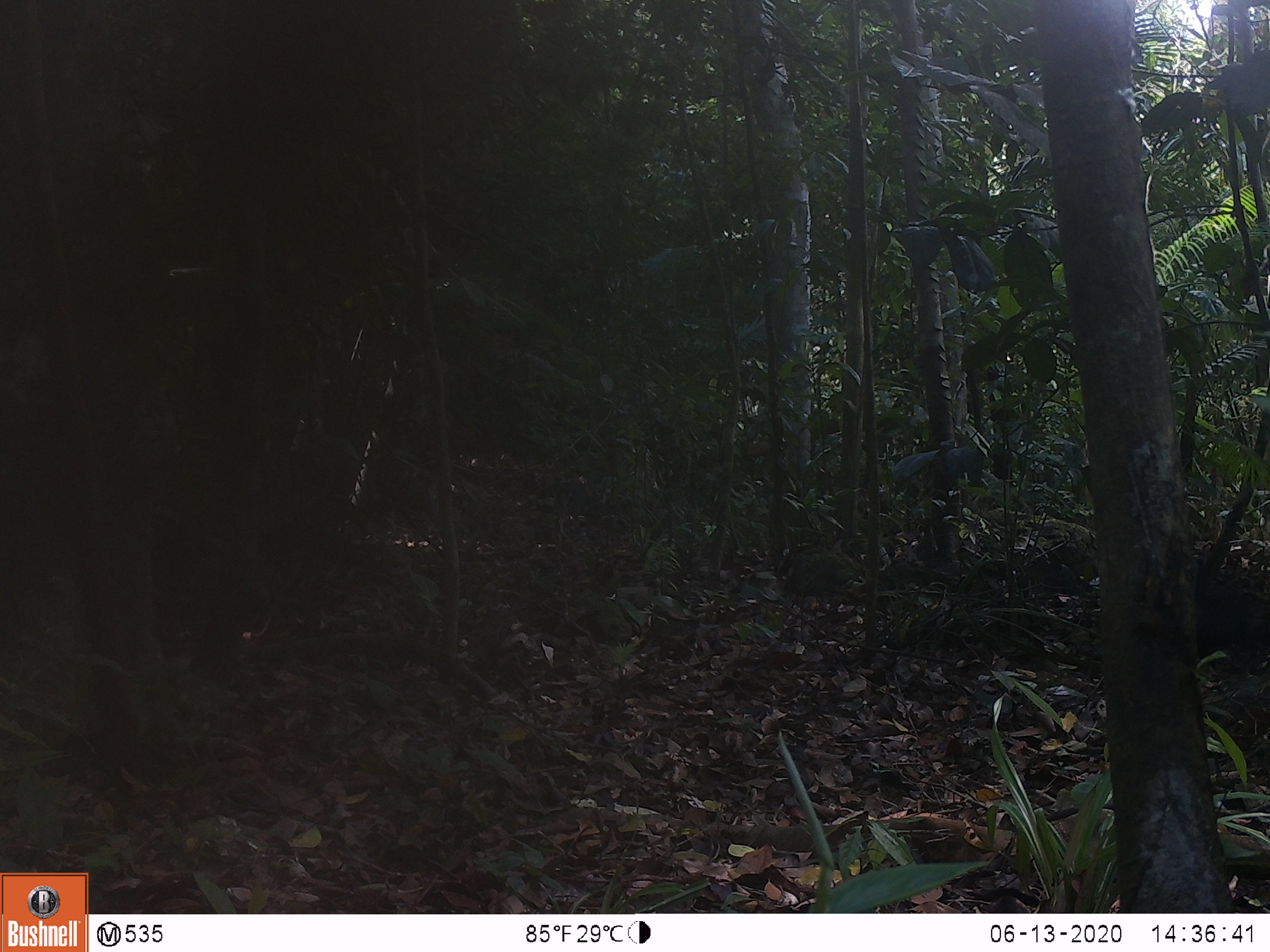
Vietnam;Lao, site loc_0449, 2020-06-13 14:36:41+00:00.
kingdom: Animalia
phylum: Chordata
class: Mammalia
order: Rodentia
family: Sciuridae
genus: Callosciurus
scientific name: Callosciurus erythraeus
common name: pallas's squirrel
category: pallass squirrel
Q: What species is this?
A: Pallass squirrel (pallas's squirrel) (Callosciurus erythraeus).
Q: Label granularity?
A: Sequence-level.